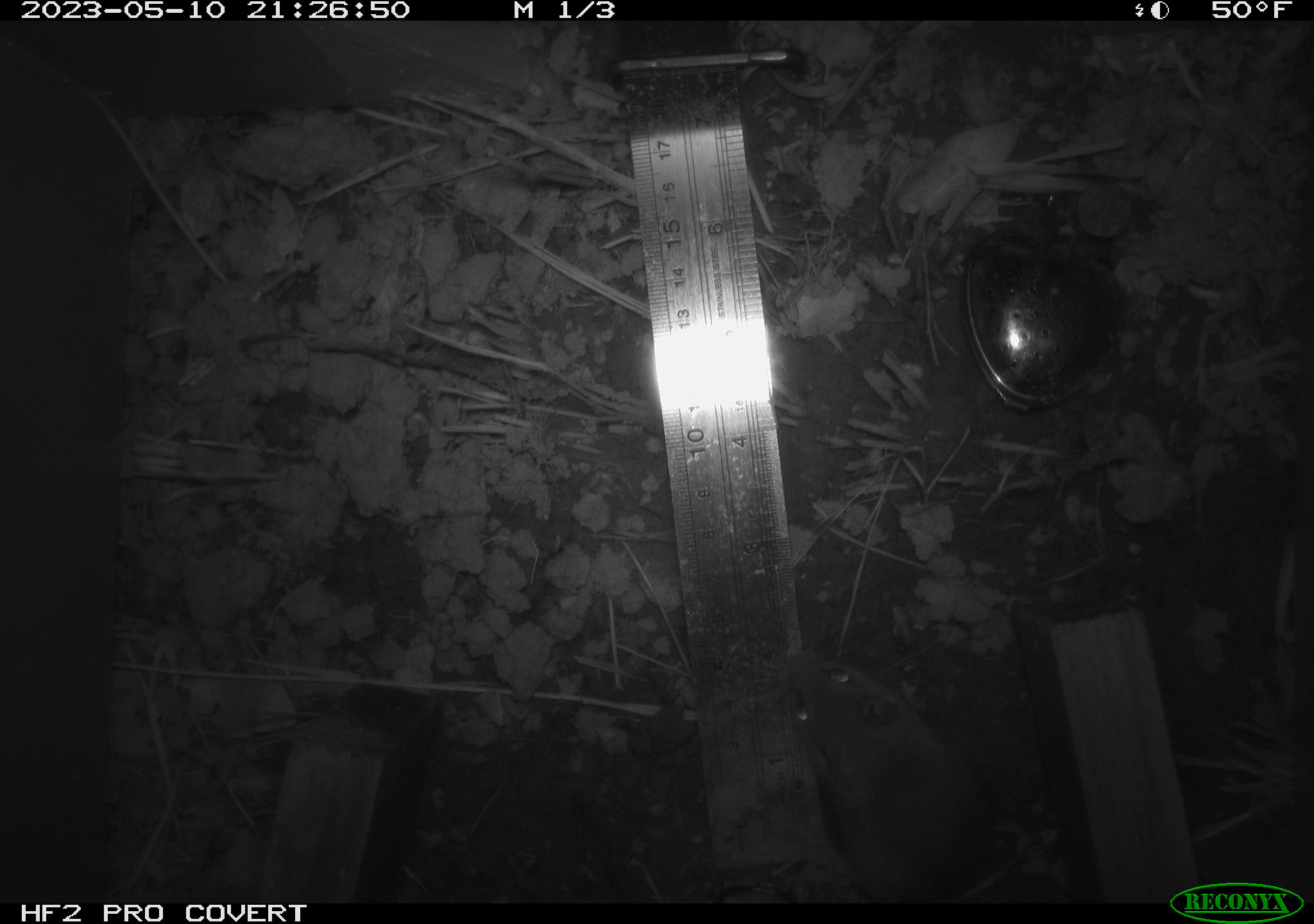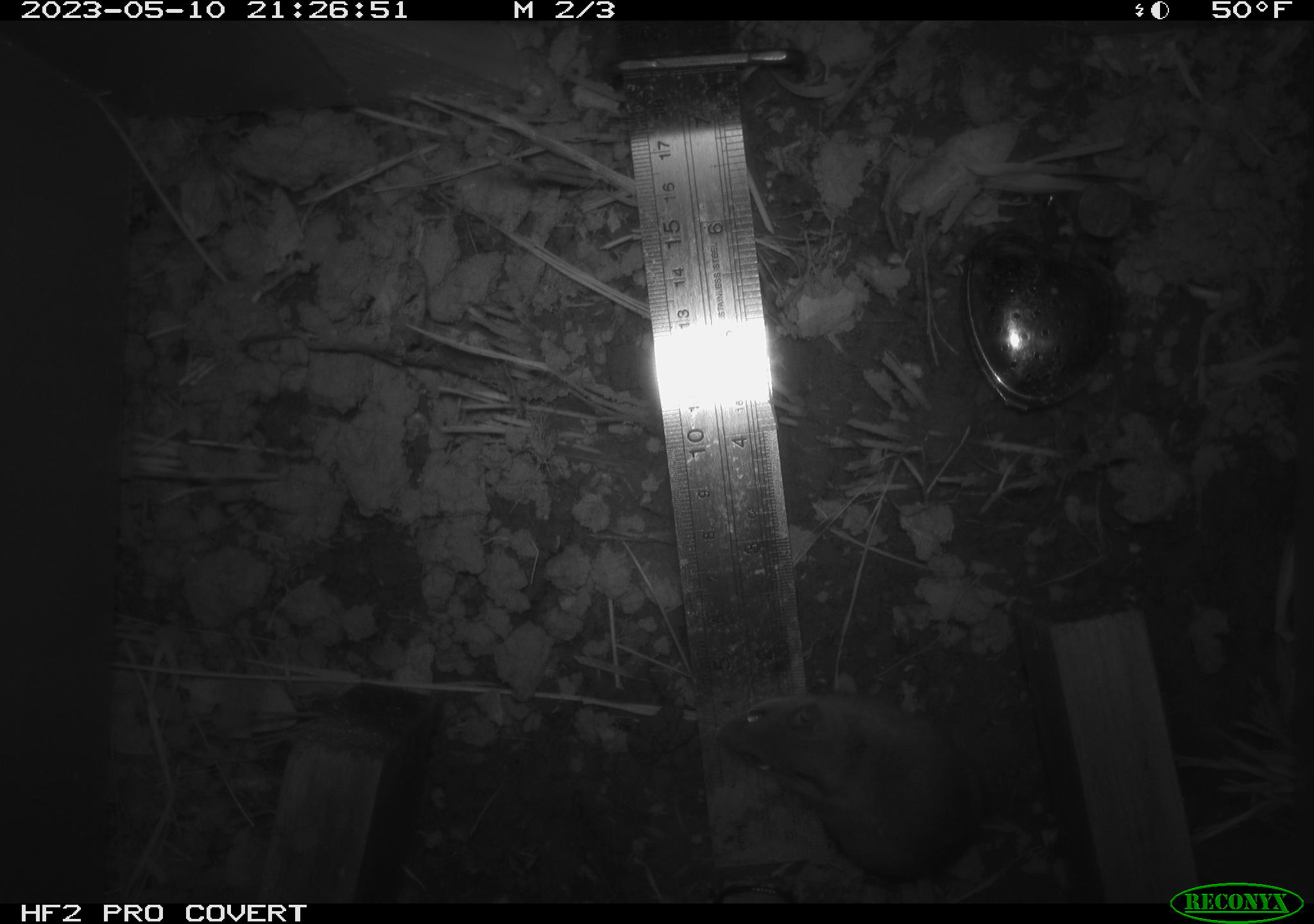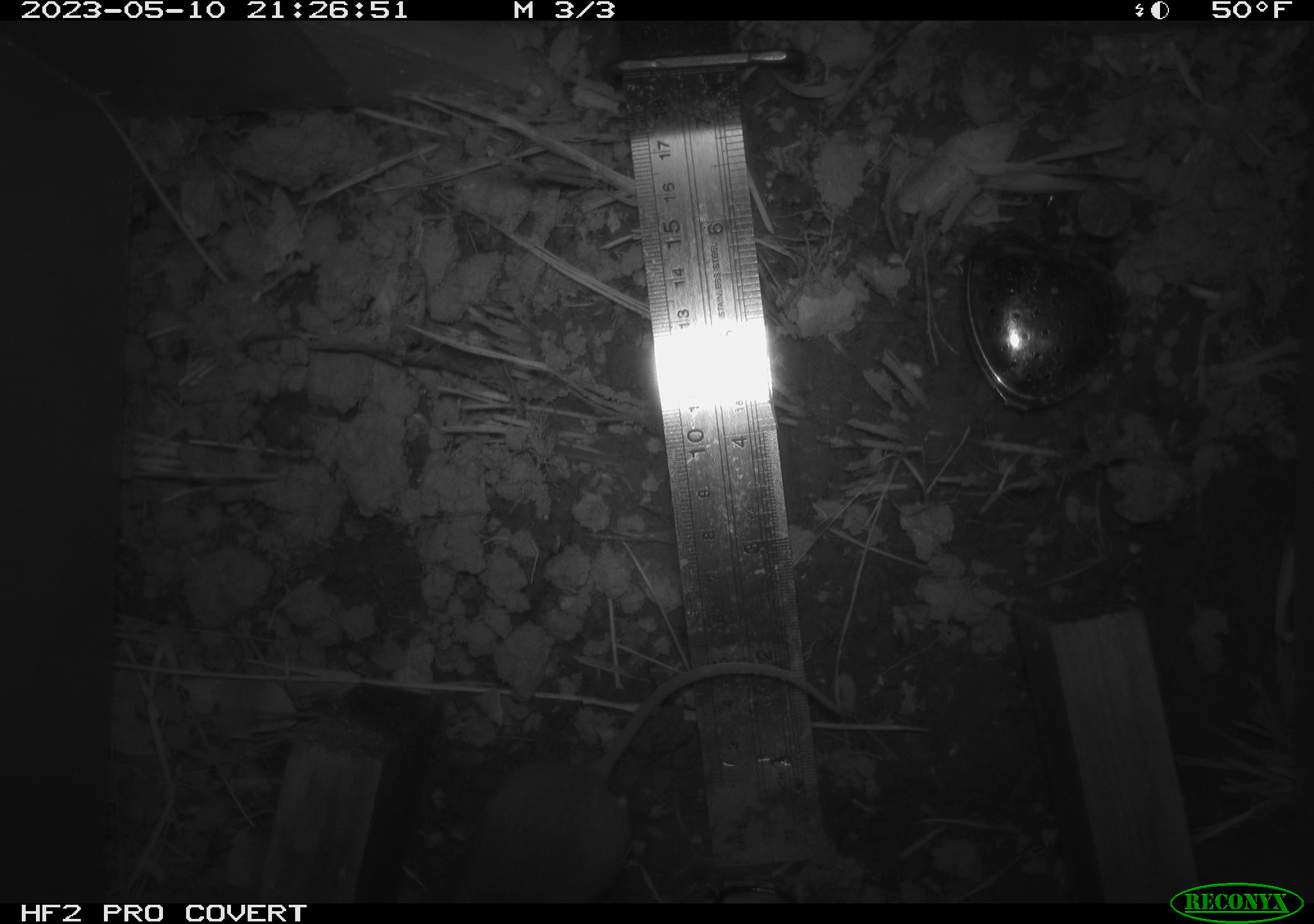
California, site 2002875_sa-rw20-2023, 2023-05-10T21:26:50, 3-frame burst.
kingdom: Animalia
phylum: Chordata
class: Mammalia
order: Rodentia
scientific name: Rodentia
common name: mouse species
Mouse species (Rodentia).